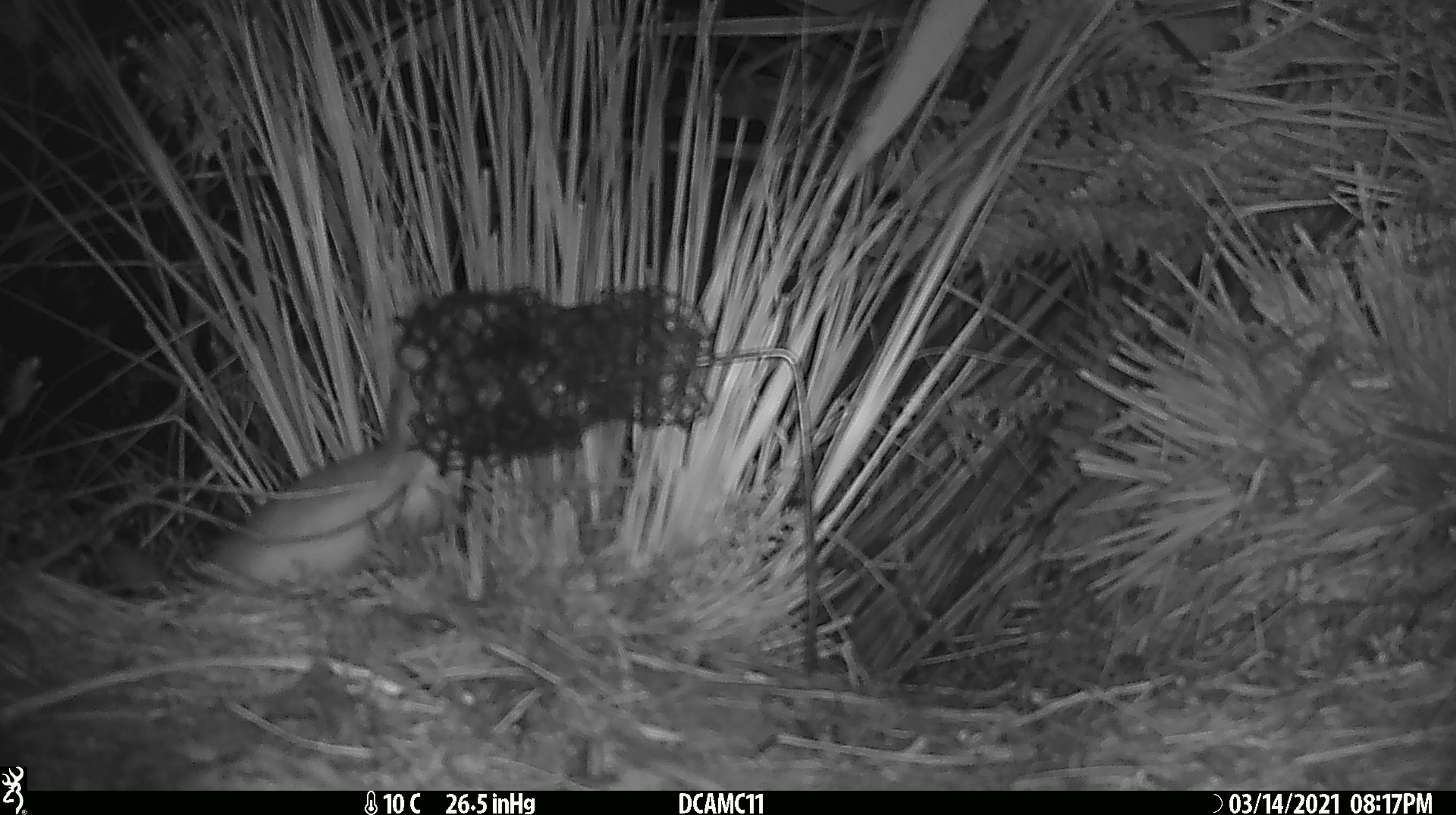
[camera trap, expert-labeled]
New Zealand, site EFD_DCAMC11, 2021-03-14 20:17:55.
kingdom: Animalia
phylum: Chordata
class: Mammalia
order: Carnivora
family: Mustelidae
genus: Mustela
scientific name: Mustela erminea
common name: stoat